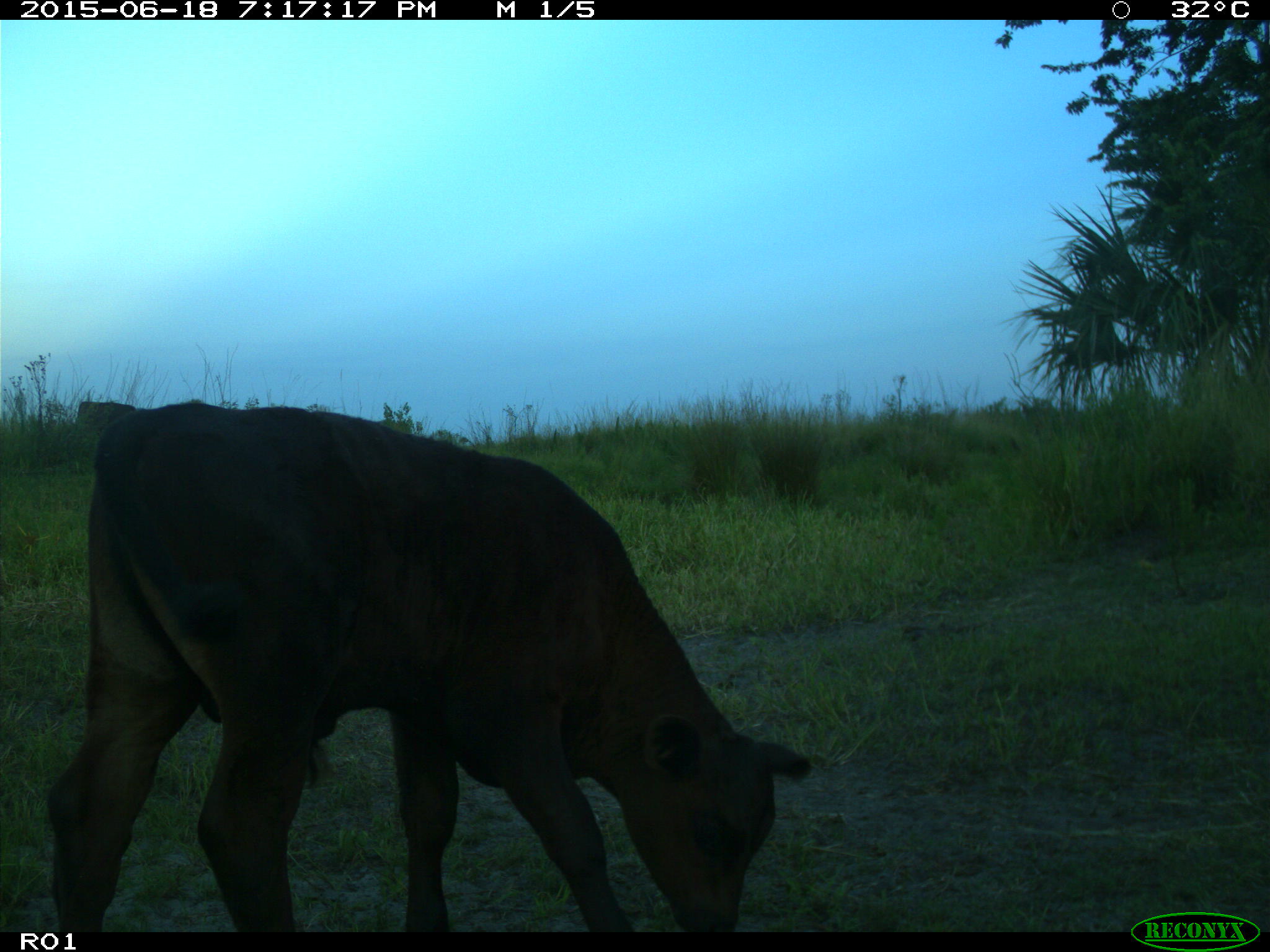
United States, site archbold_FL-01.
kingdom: Animalia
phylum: Chordata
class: Mammalia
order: Artiodactyla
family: Bovidae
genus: Bos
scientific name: Bos taurus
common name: domestic cow